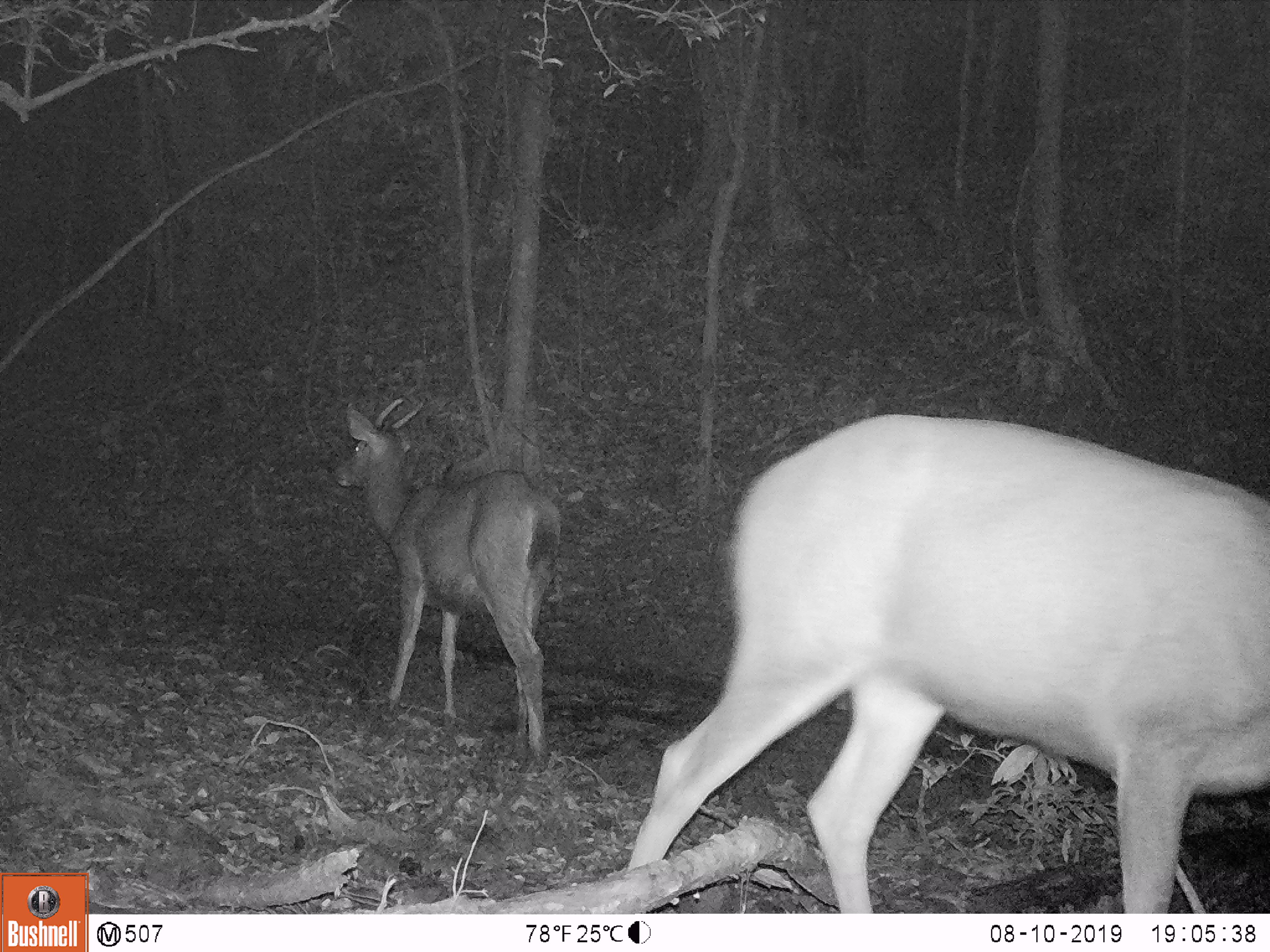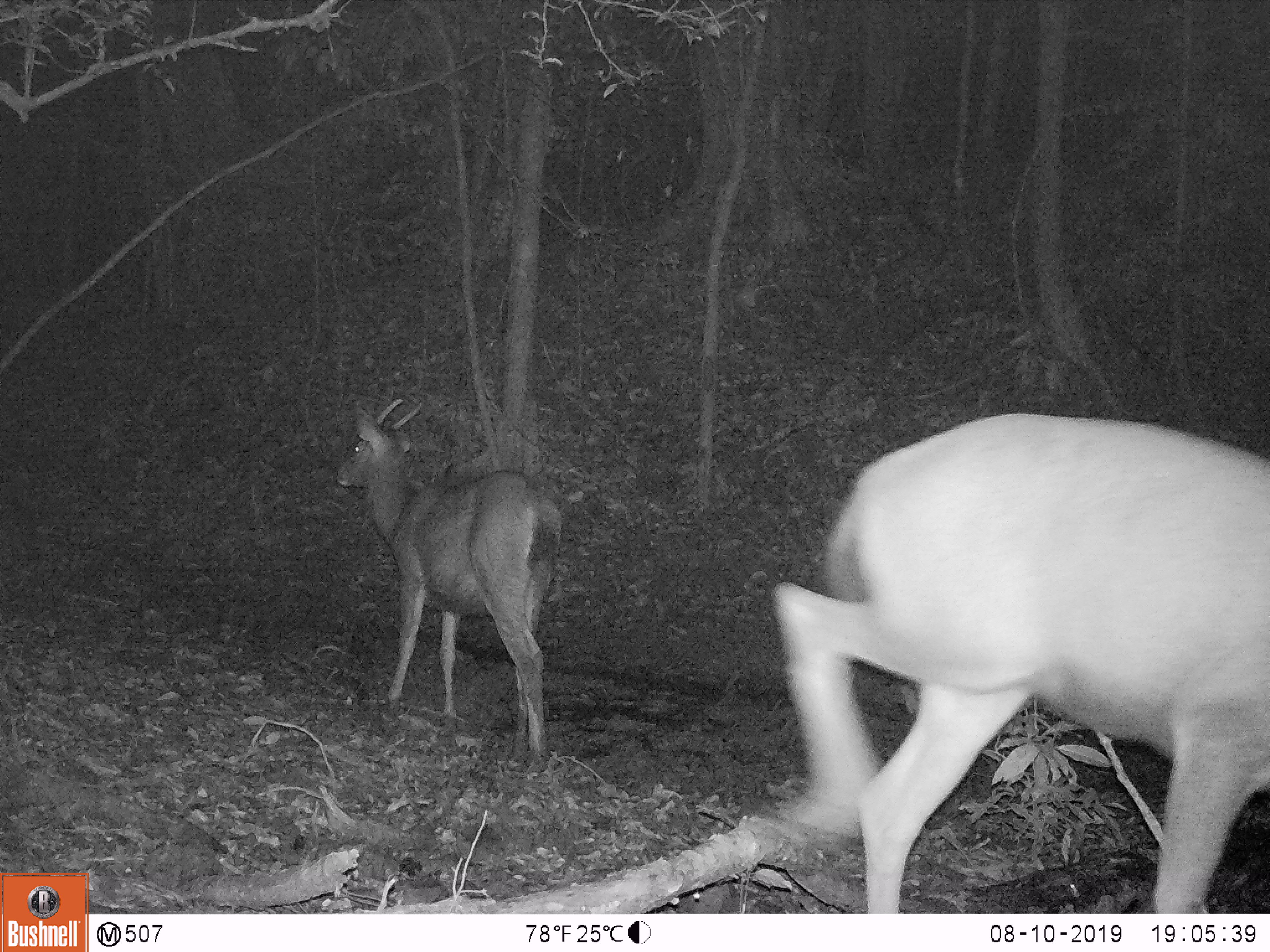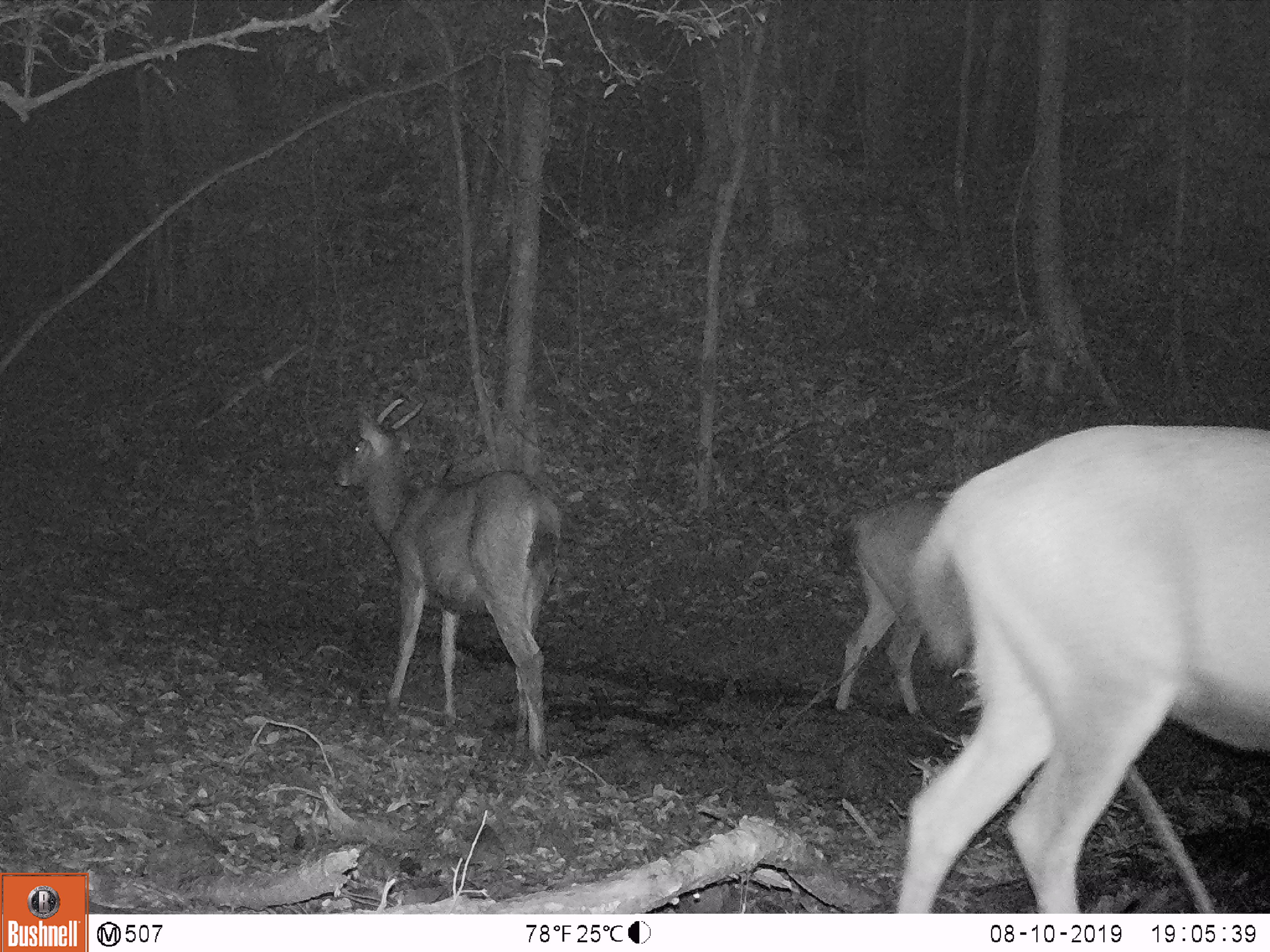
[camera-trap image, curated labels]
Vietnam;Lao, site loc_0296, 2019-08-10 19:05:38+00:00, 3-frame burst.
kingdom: Animalia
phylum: Chordata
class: Mammalia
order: Artiodactyla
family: Cervidae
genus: Rusa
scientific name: Rusa unicolor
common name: sambar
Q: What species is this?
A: Sambar (Rusa unicolor).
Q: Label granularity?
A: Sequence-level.